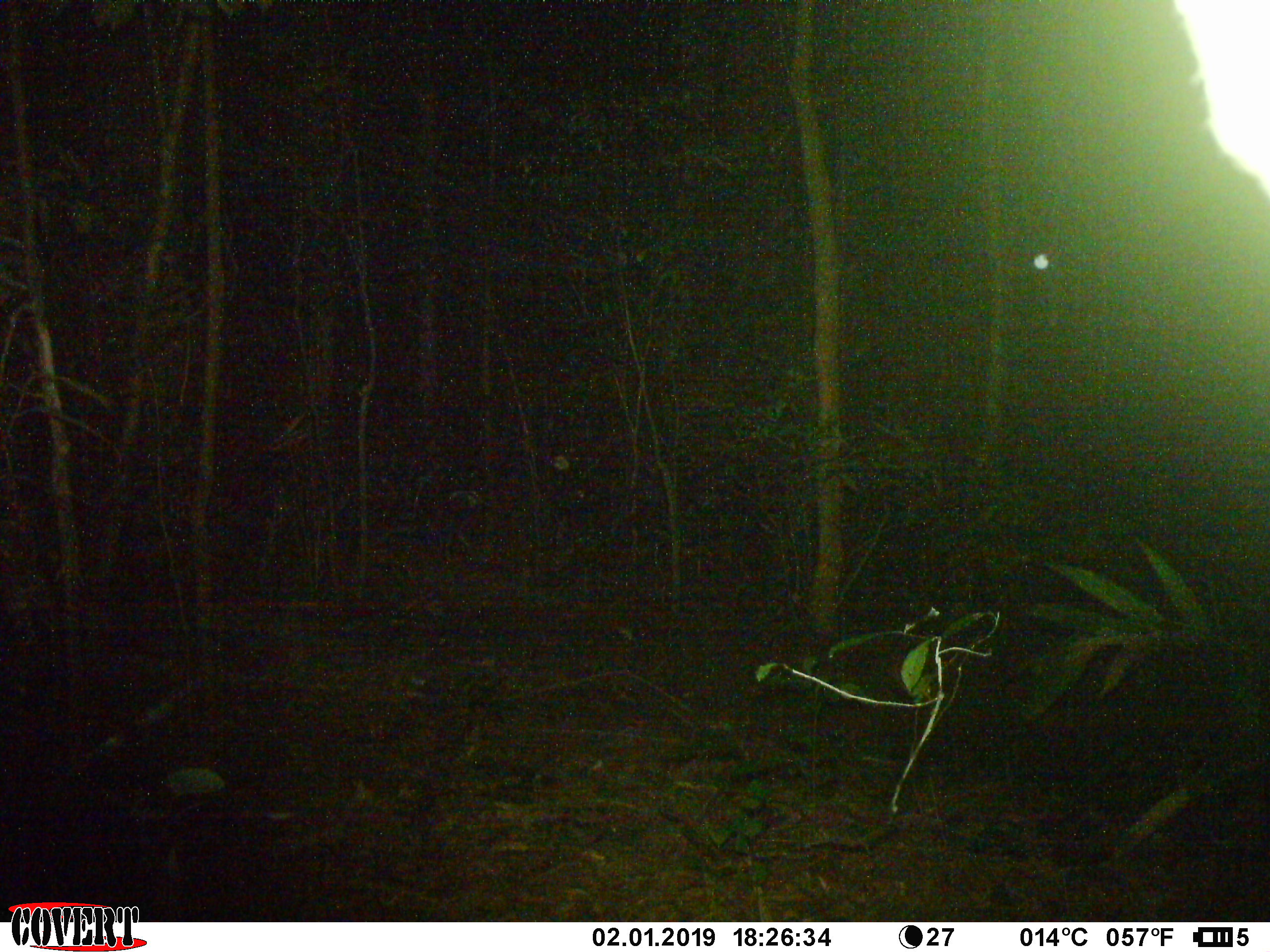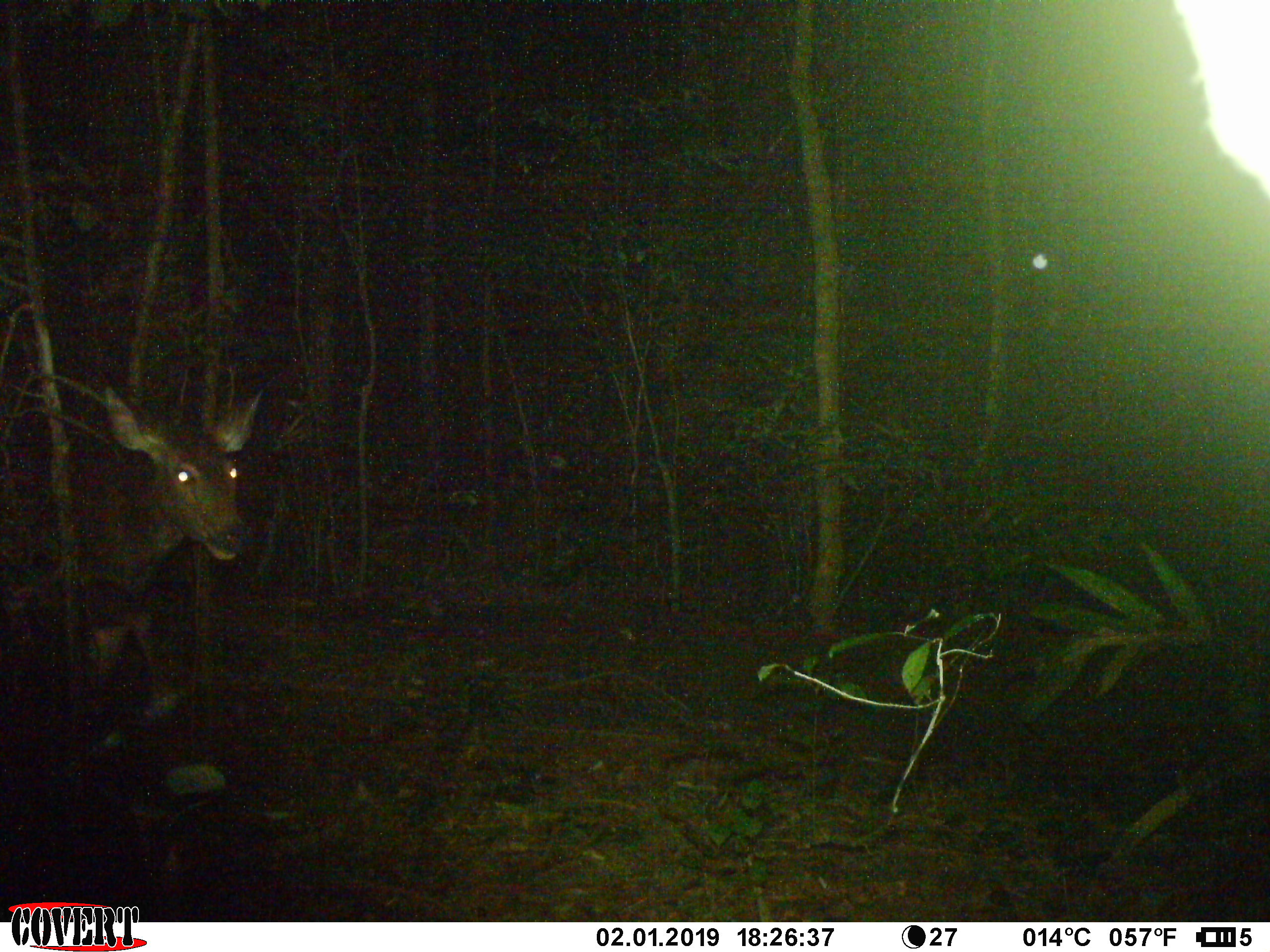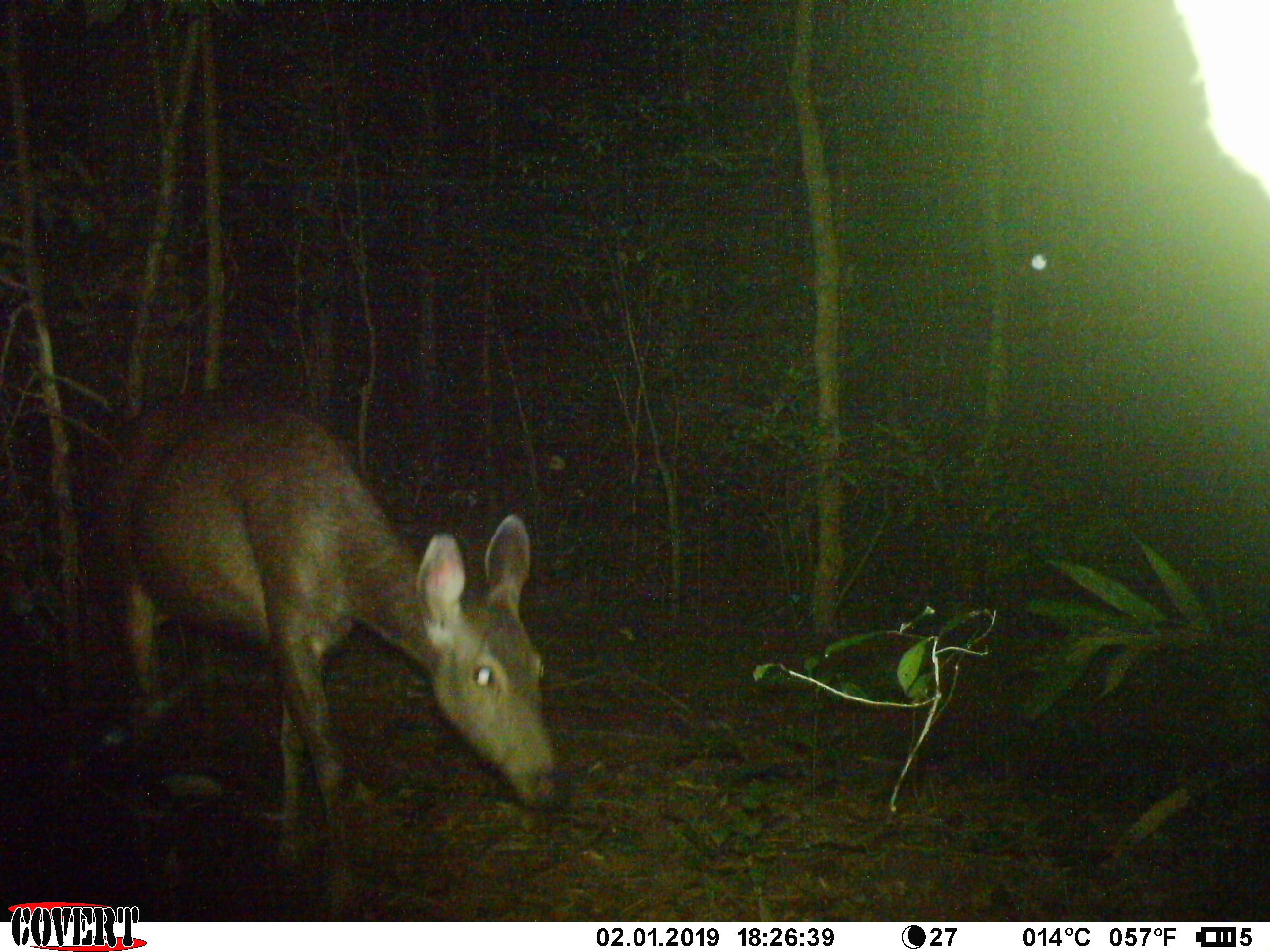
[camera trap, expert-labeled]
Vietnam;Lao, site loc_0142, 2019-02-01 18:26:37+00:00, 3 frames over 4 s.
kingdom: Animalia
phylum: Chordata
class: Mammalia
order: Artiodactyla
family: Cervidae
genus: Rusa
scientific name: Rusa unicolor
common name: sambar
Sambar (Rusa unicolor). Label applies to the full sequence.